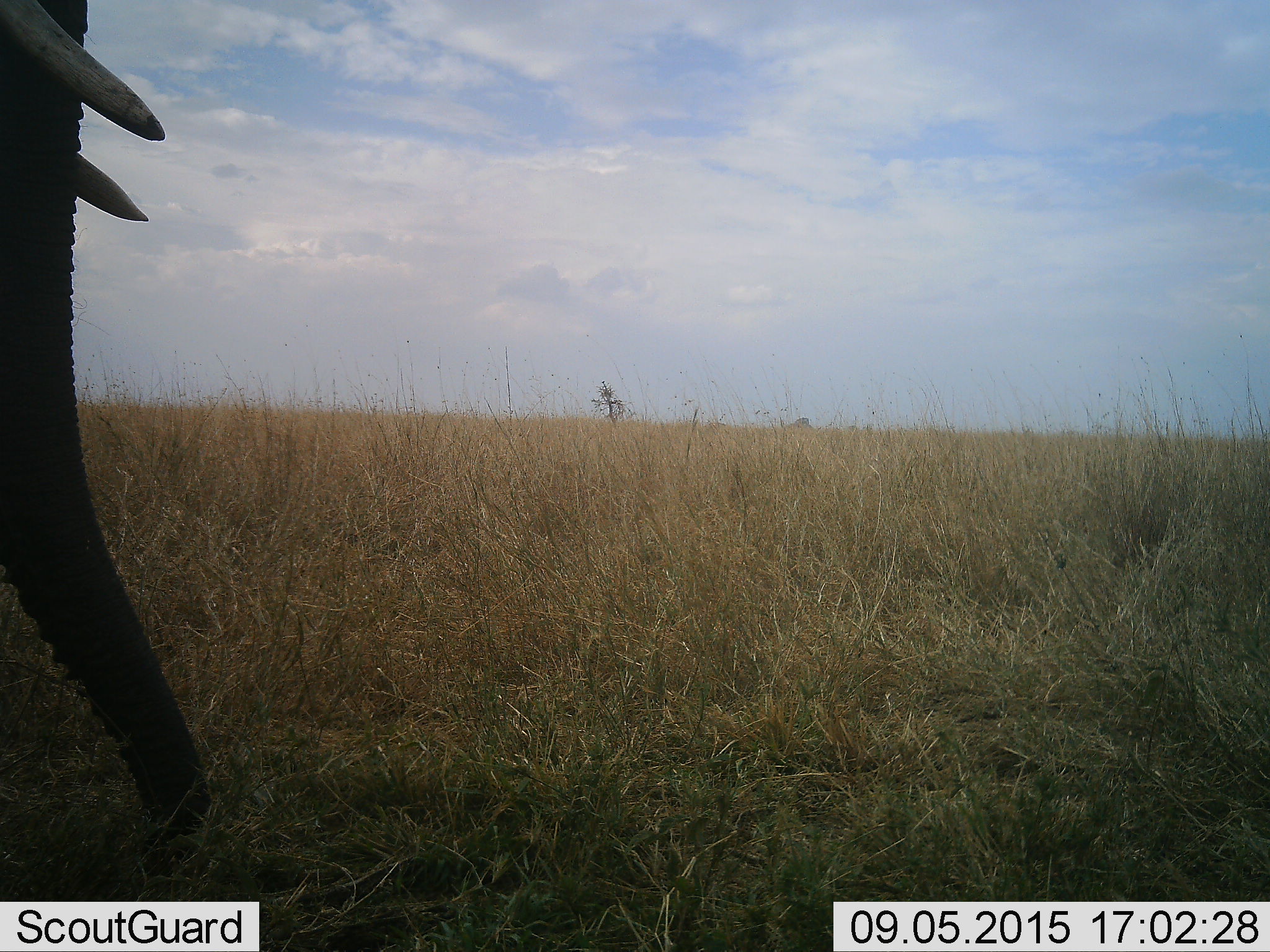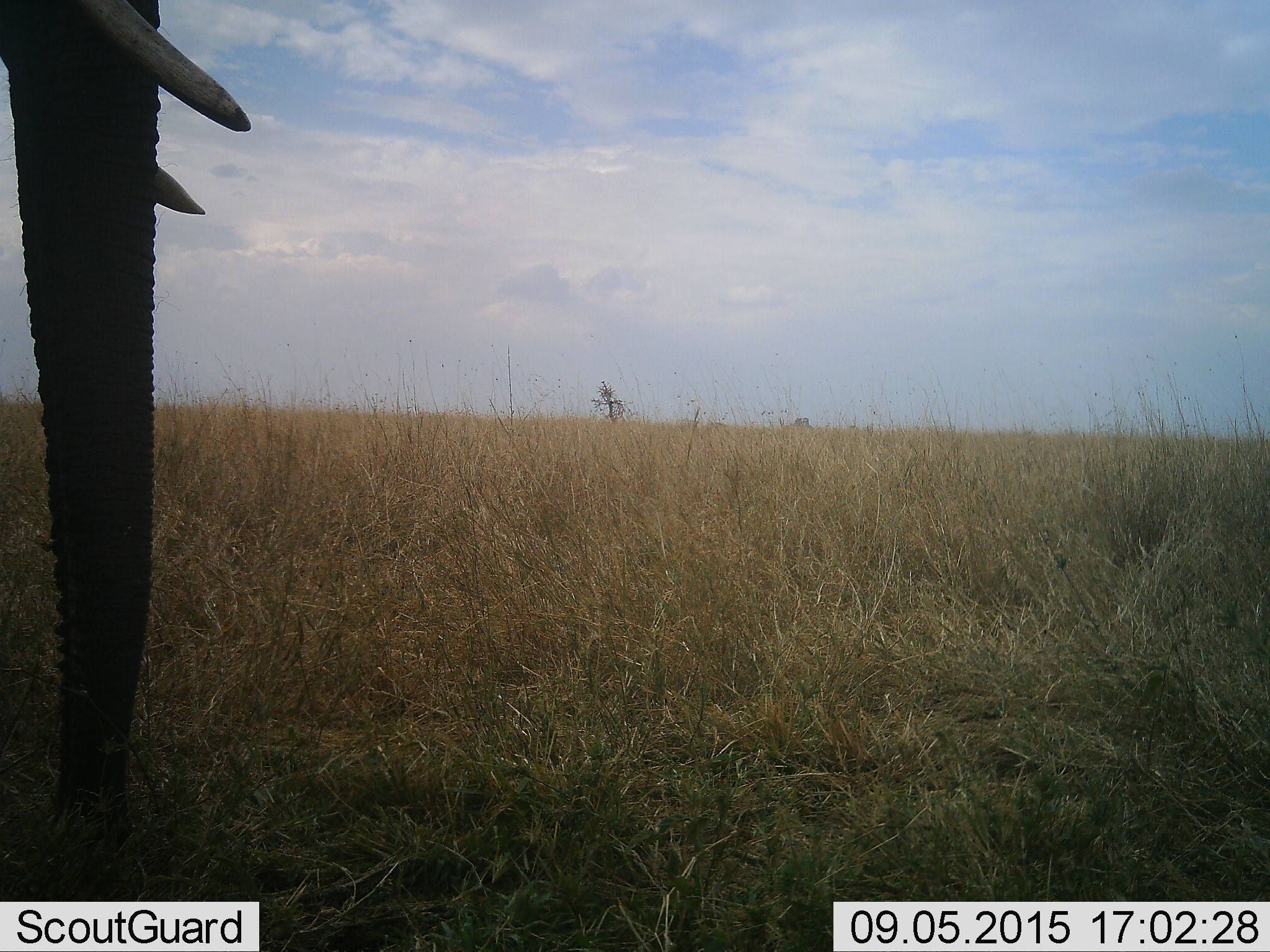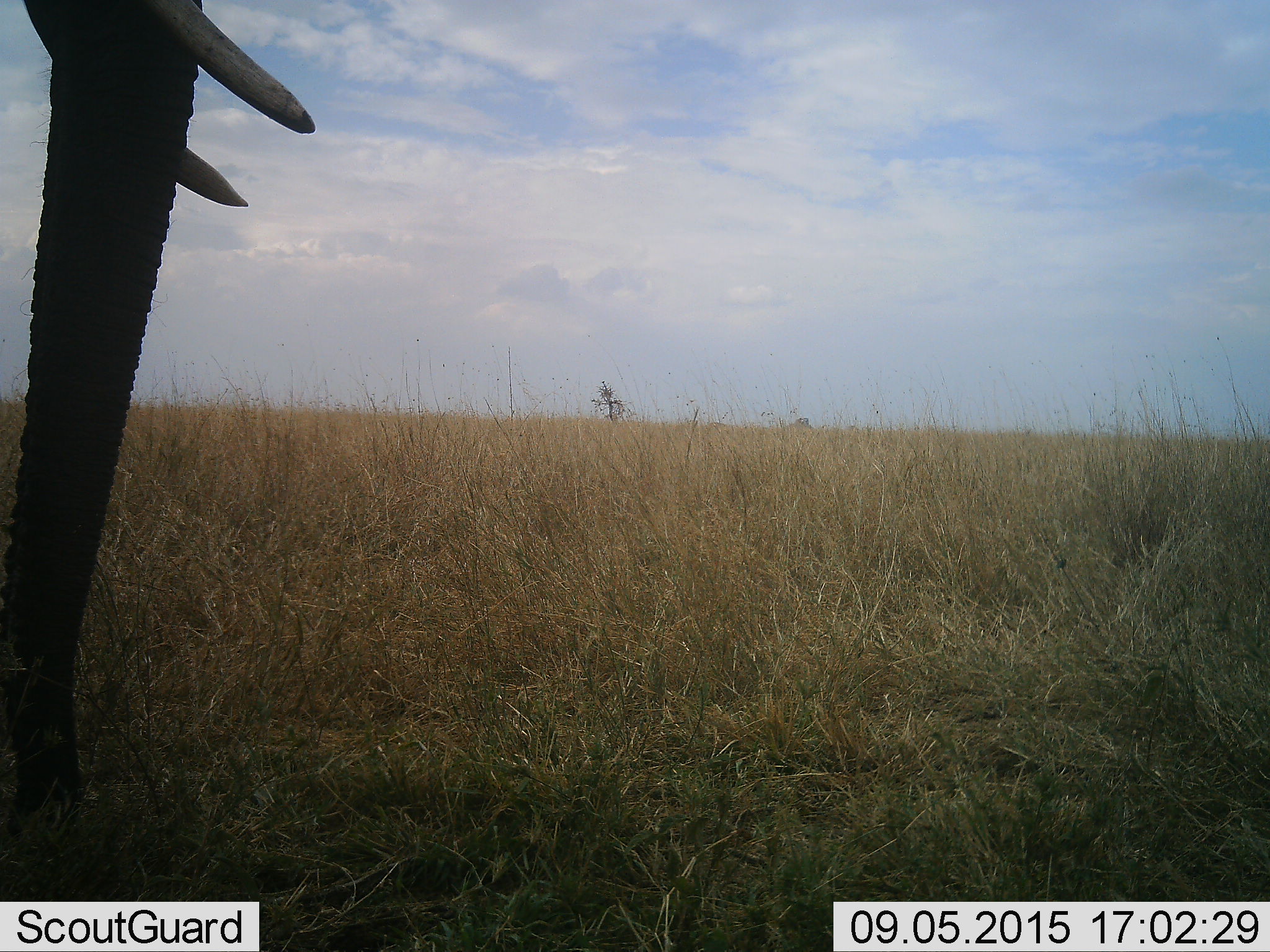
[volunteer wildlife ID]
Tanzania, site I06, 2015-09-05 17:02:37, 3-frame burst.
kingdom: Animalia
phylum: Chordata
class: Mammalia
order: Proboscidea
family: Elephantidae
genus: Loxodonta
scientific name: Loxodonta africana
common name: african bush elephant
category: elephant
Elephant (african bush elephant) (Loxodonta africana), count 1. Behavior (volunteer vote fractions): standing 50%, resting 0%, moving 40%, interacting 0%. Young present (vote fraction): 0%. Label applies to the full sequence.